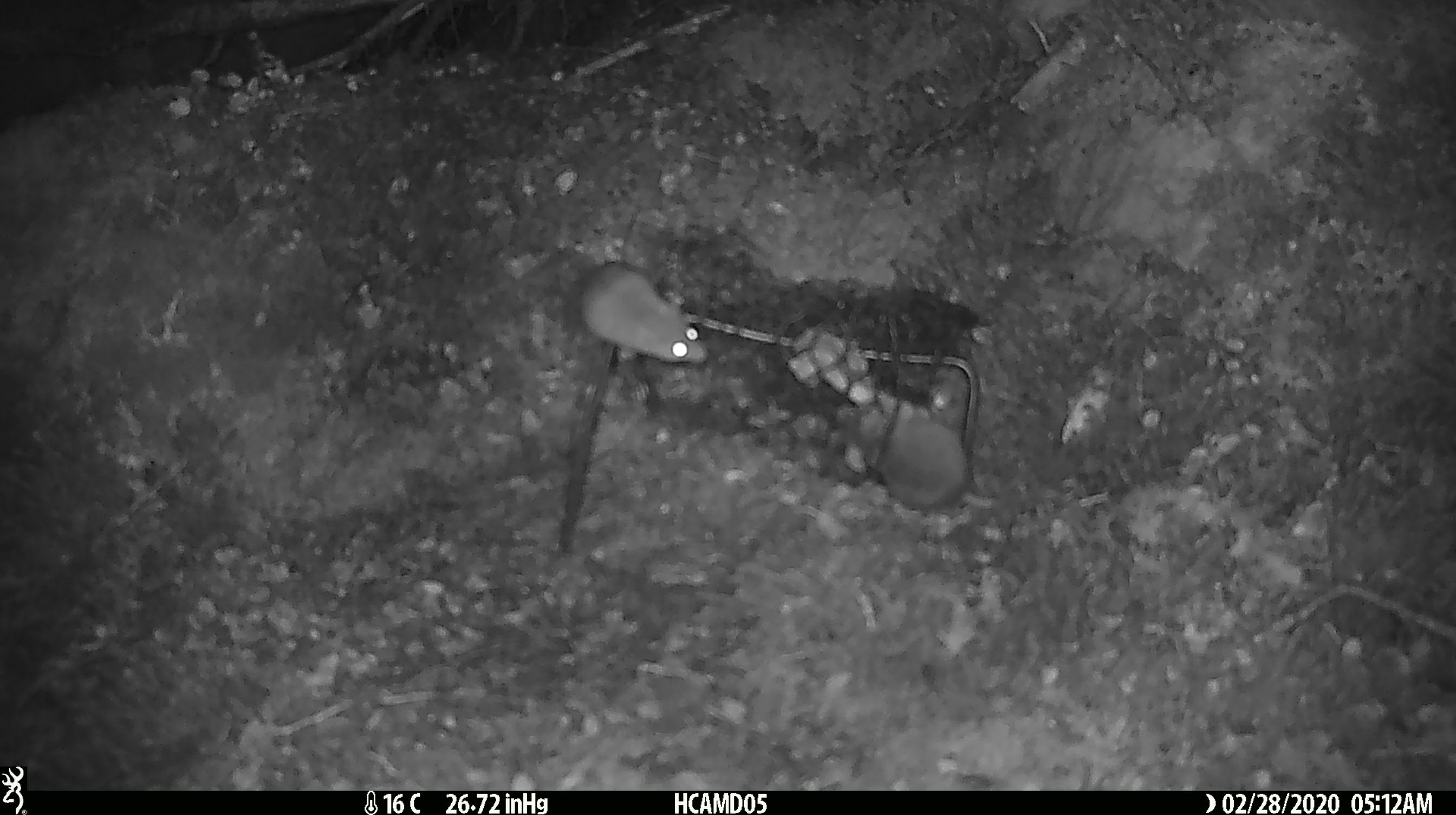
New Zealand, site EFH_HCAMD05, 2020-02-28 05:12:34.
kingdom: Animalia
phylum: Chordata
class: Mammalia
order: Rodentia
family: Muridae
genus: Mus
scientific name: Mus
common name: mouse